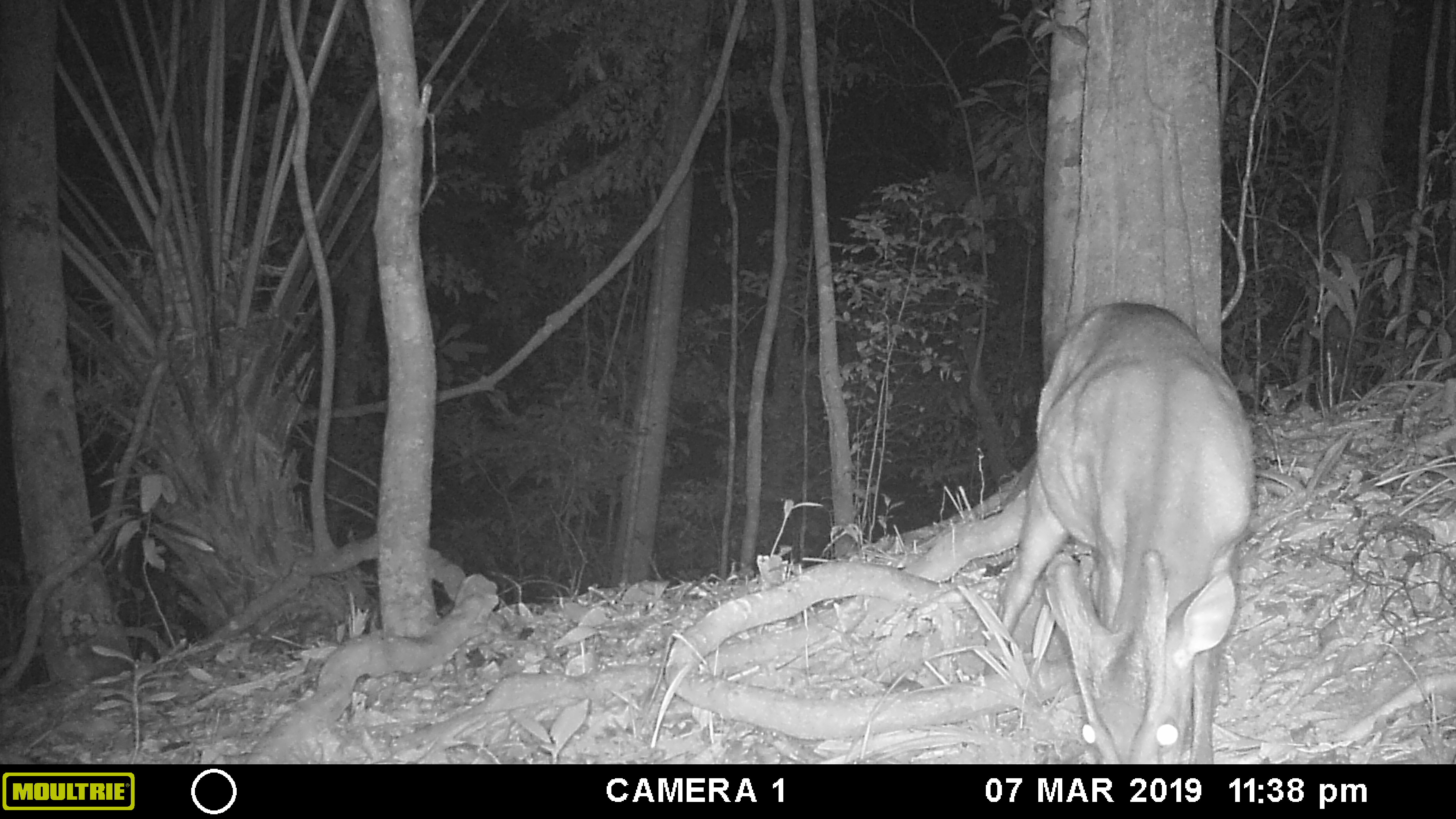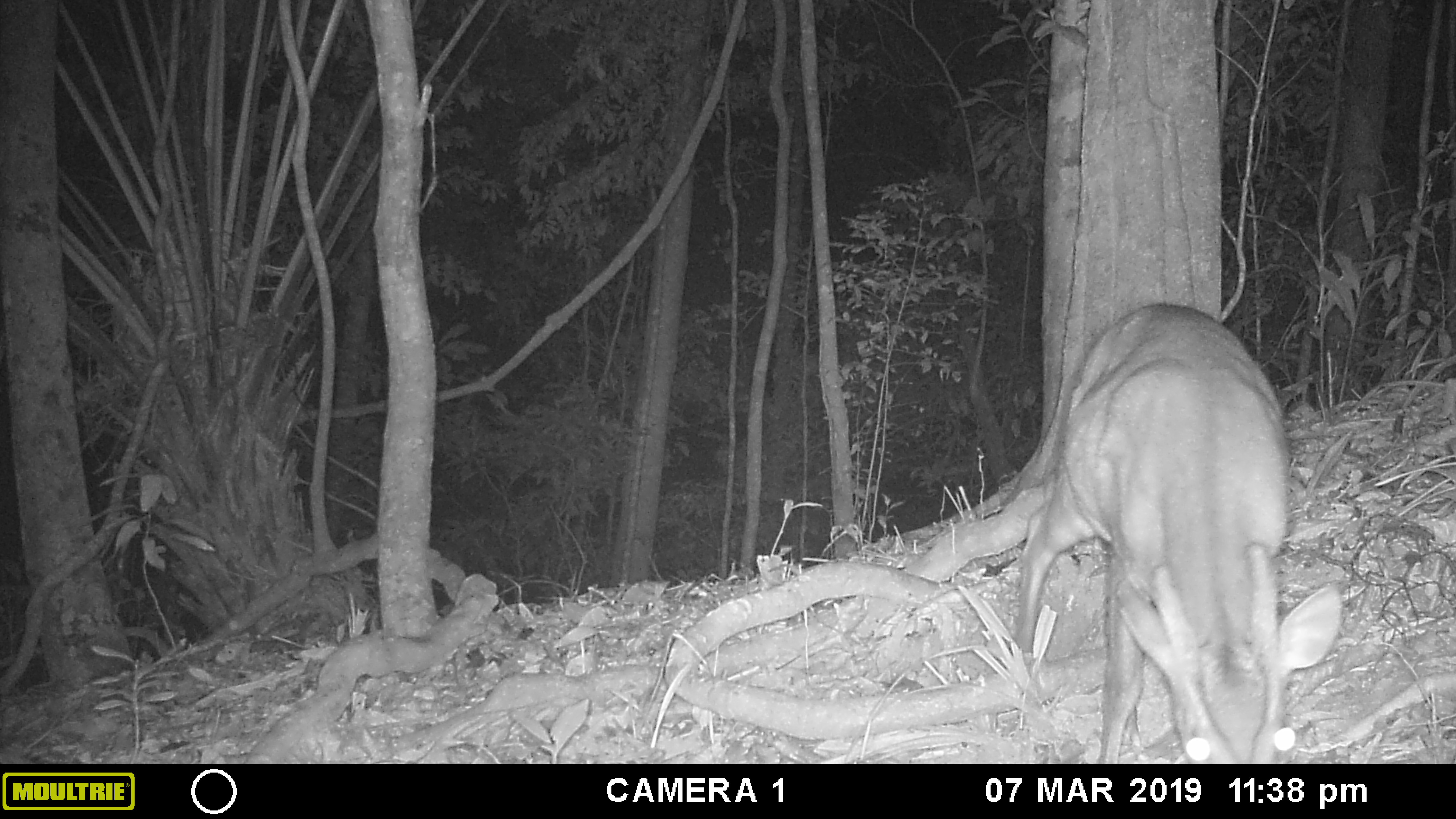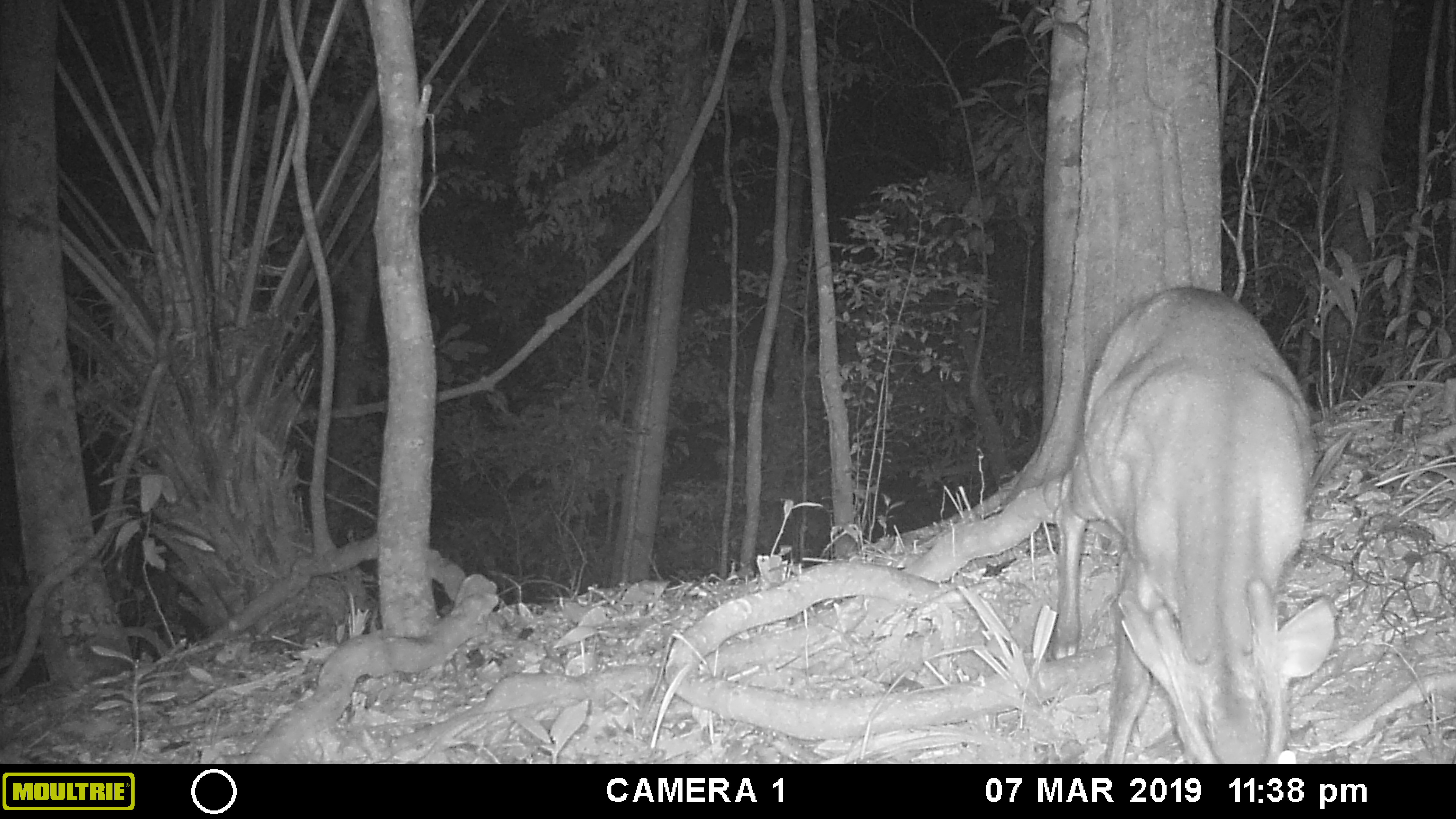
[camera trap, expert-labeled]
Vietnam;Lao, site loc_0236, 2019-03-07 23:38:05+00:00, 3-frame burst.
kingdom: Animalia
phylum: Chordata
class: Mammalia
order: Artiodactyla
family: Cervidae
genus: Muntiacus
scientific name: Muntiacus vuquangensis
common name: large-antlered muntjac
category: large antlered muntjac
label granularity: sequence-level